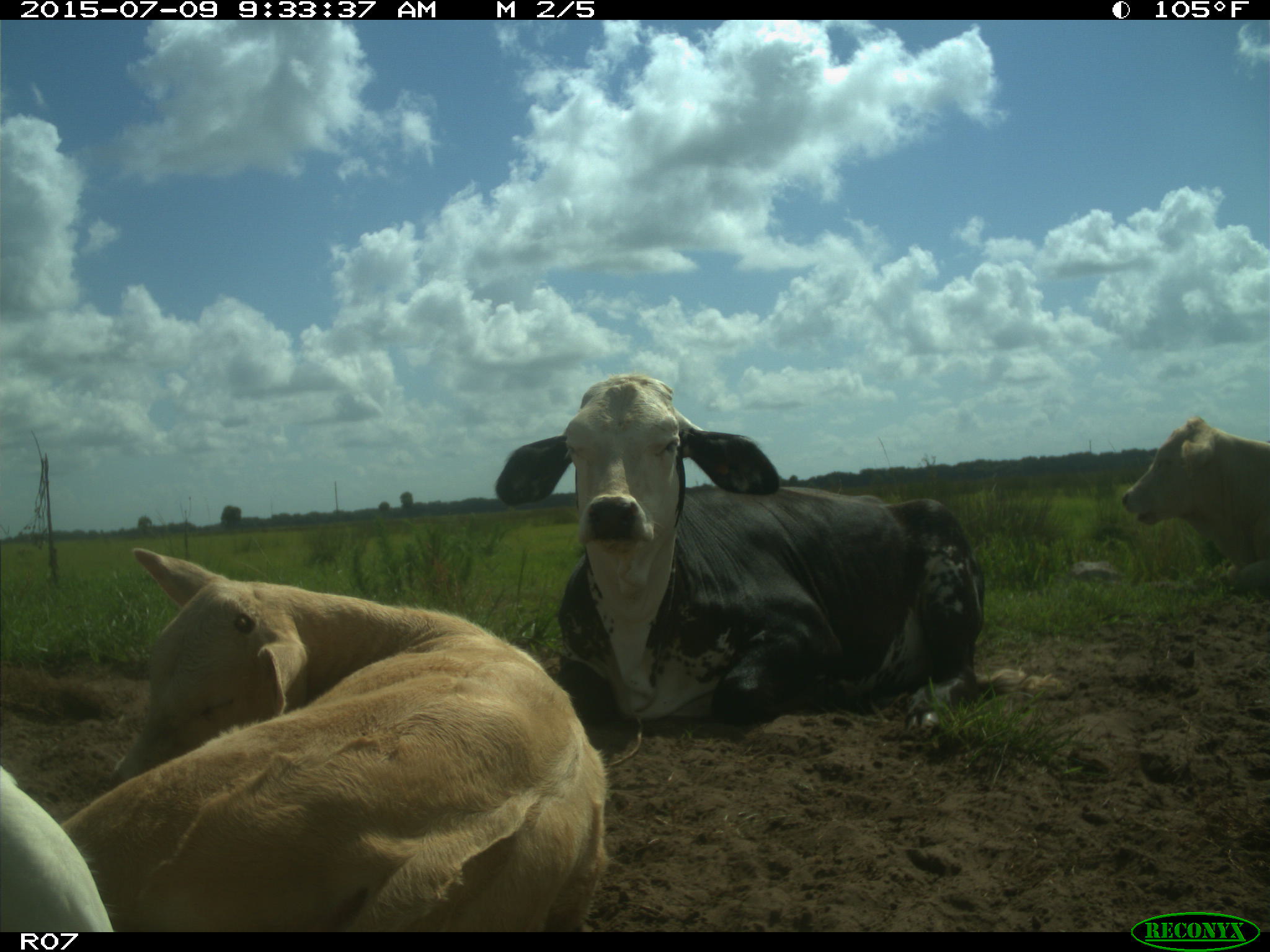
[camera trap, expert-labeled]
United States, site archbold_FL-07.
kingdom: Animalia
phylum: Chordata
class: Mammalia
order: Artiodactyla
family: Bovidae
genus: Bos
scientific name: Bos taurus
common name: domestic cow